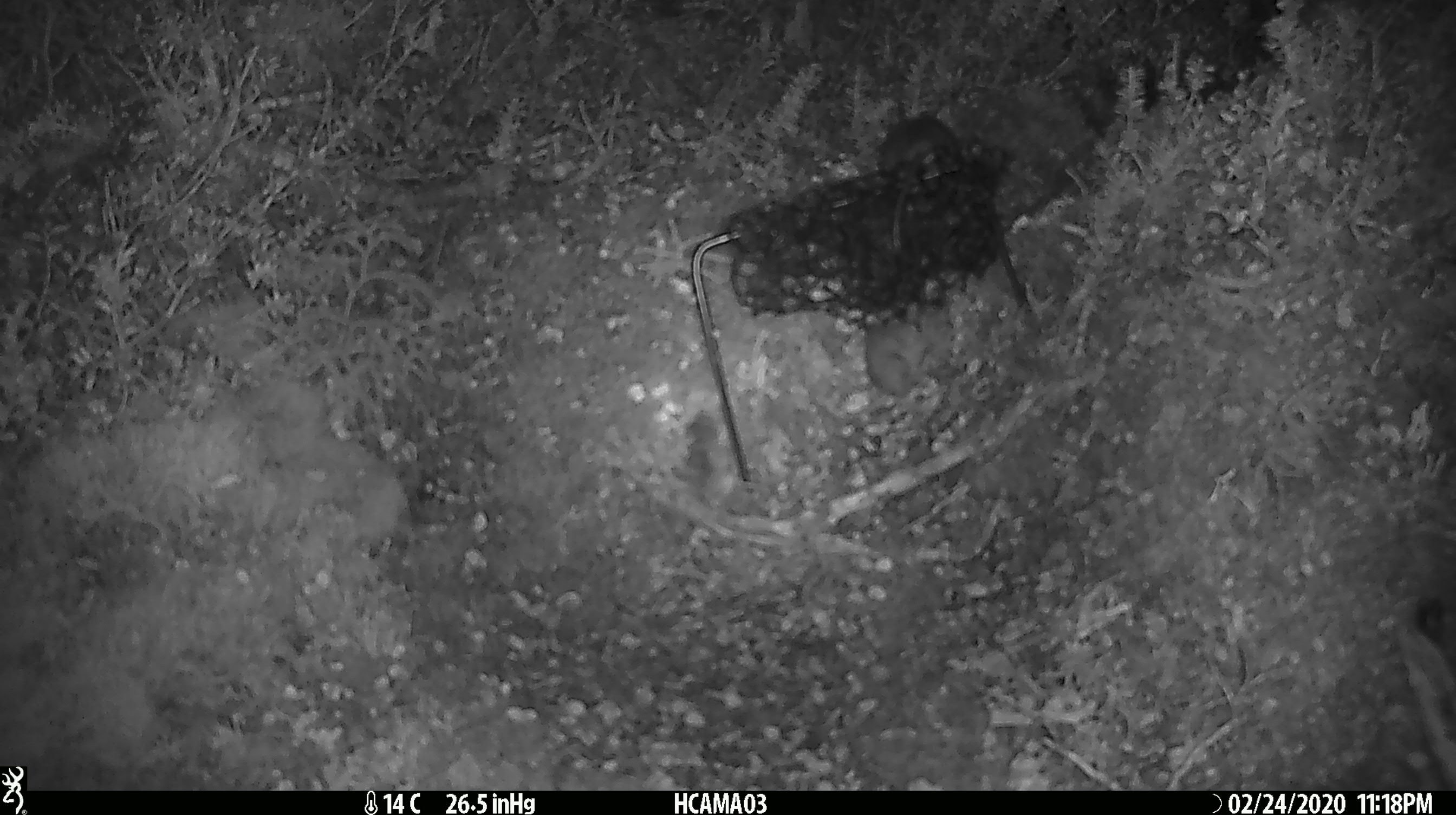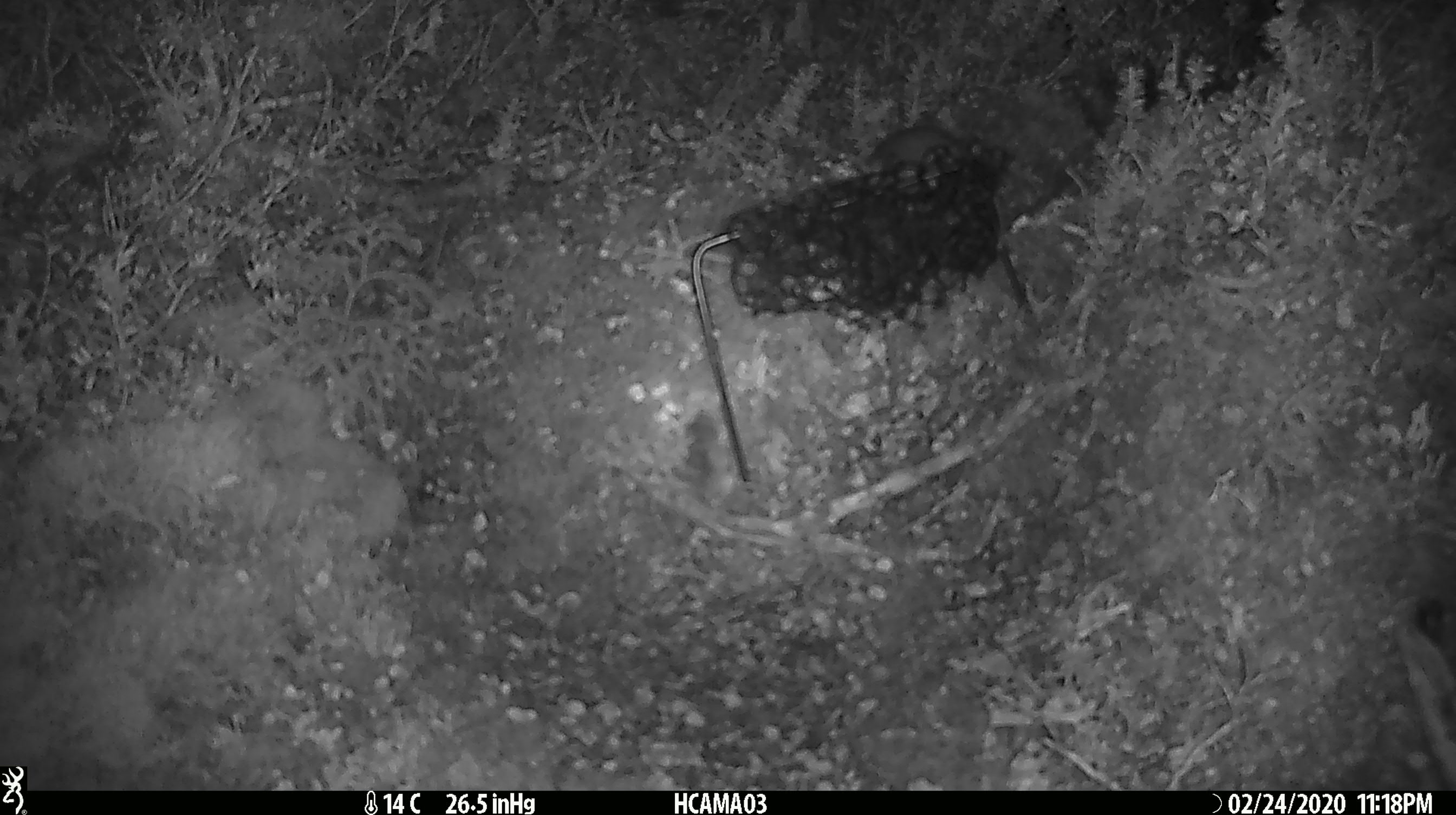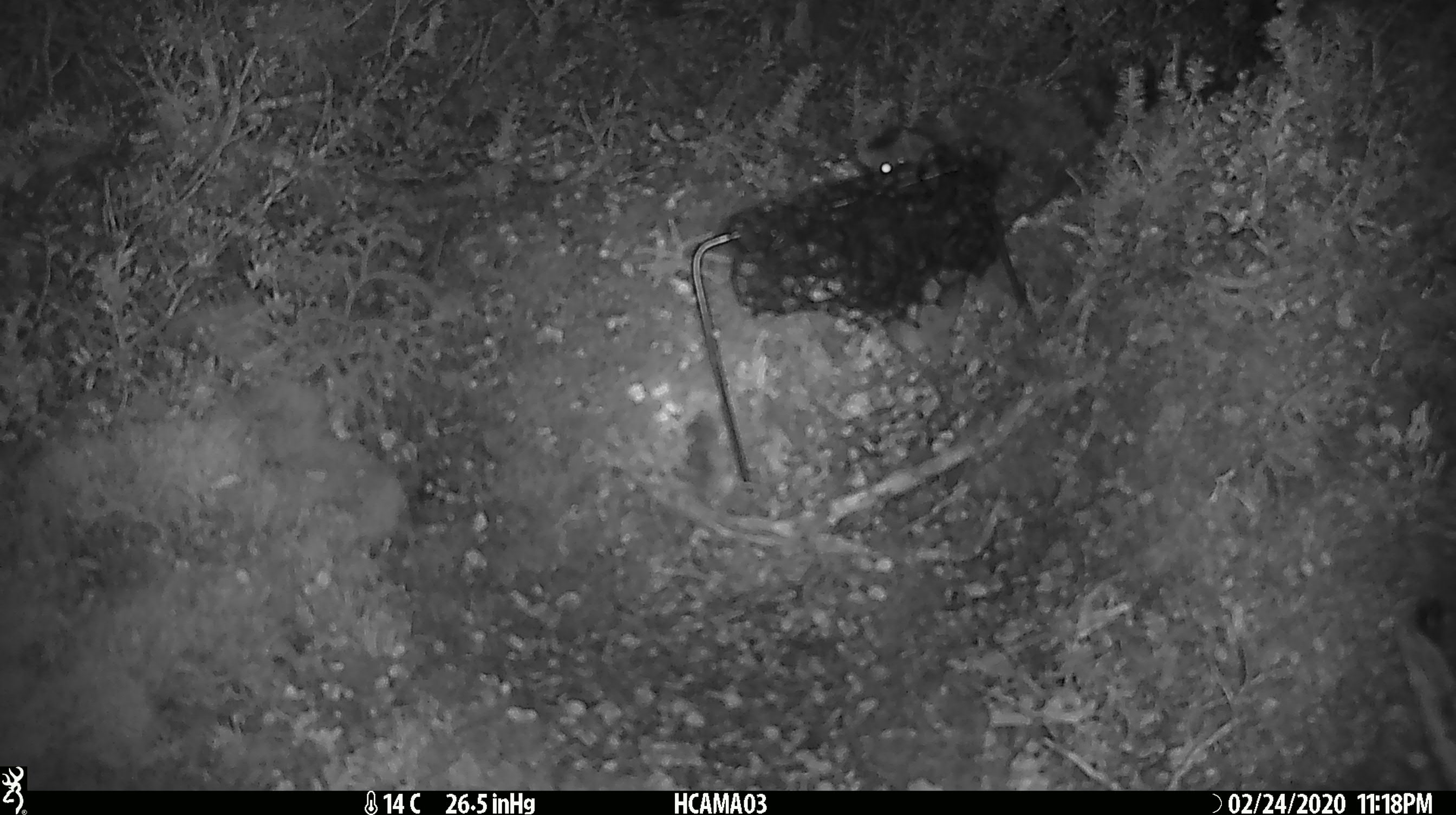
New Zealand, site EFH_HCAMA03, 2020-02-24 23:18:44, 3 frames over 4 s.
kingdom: Animalia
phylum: Chordata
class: Mammalia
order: Rodentia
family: Muridae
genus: Mus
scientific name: Mus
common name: mouse